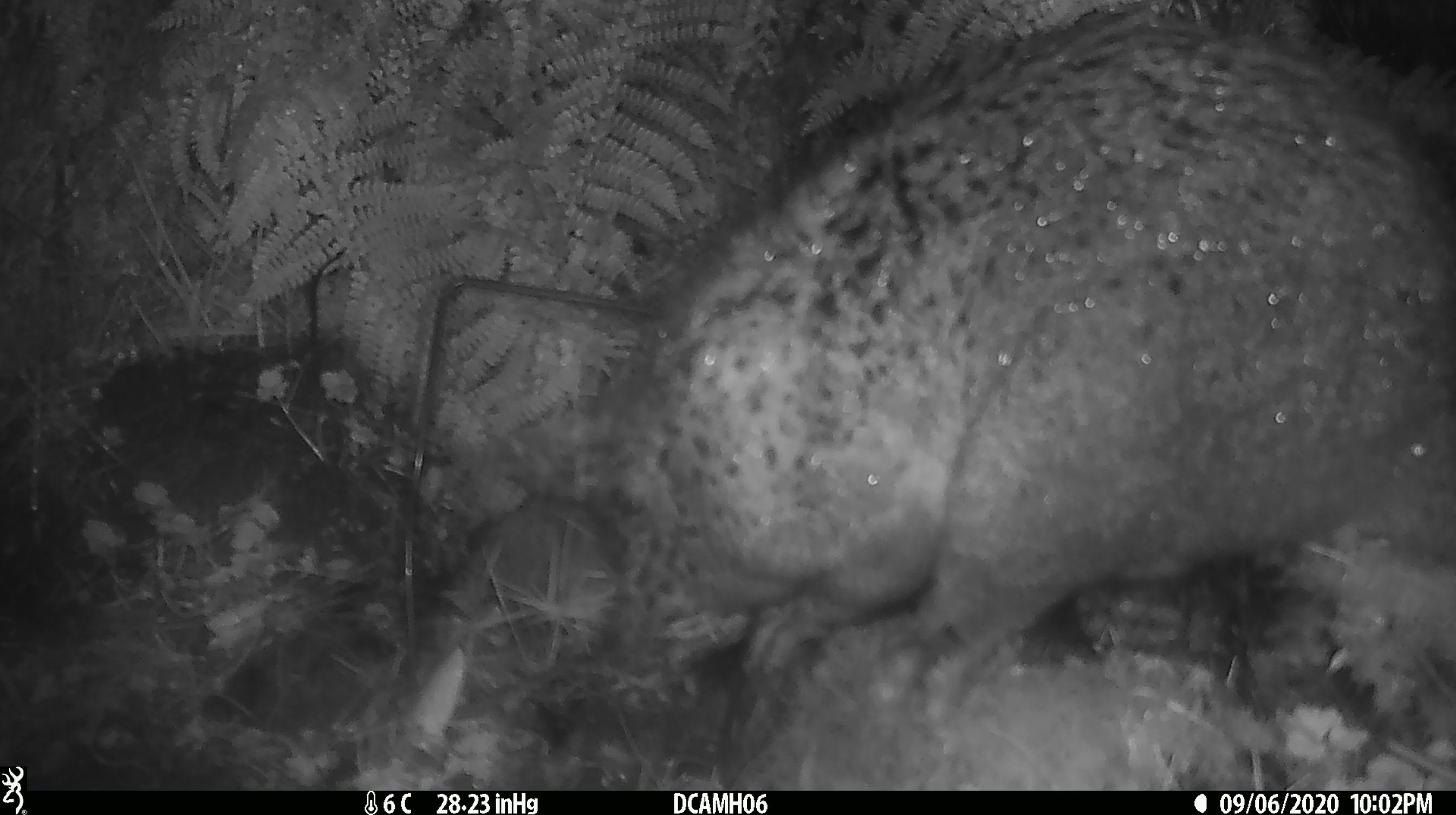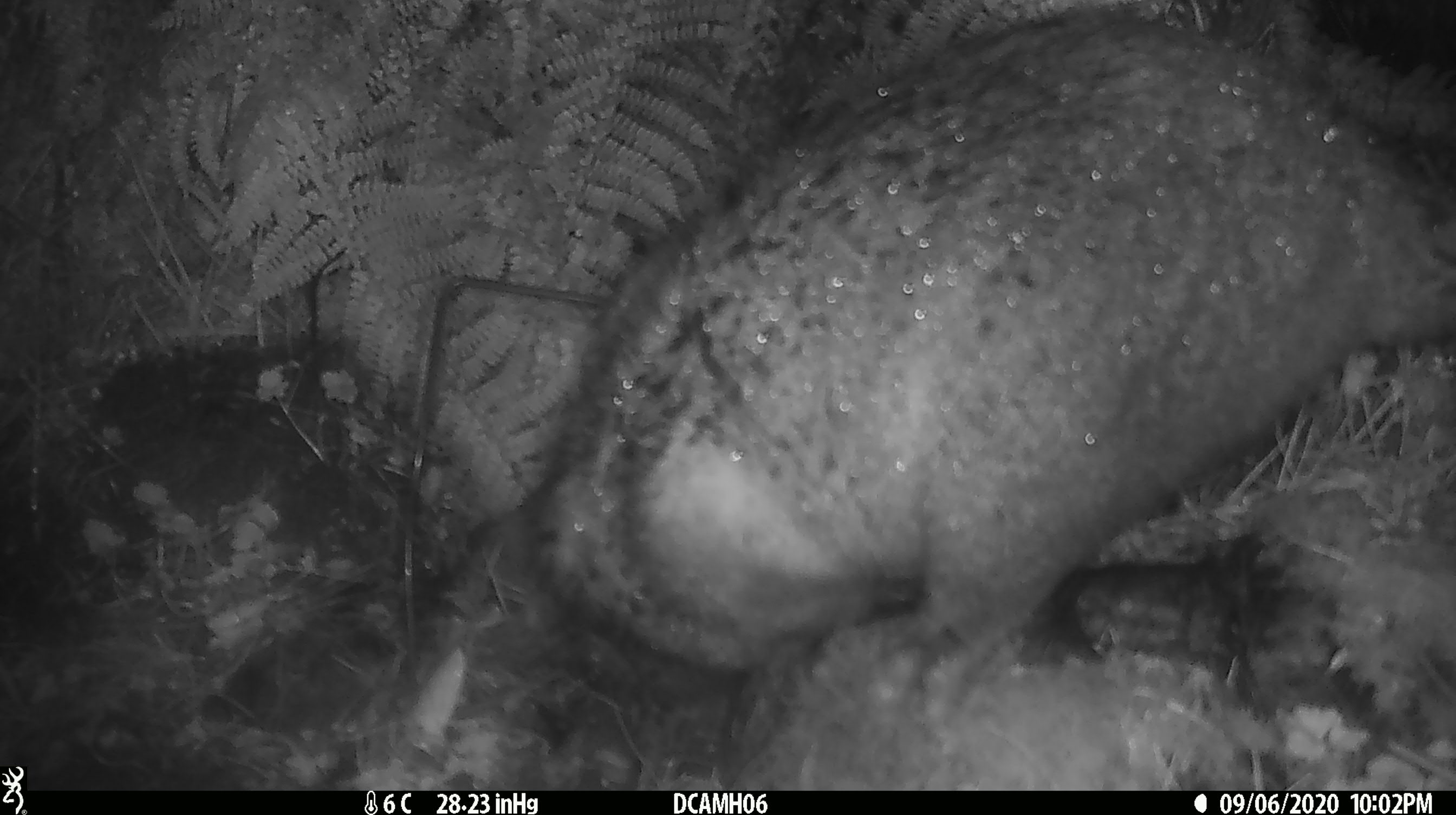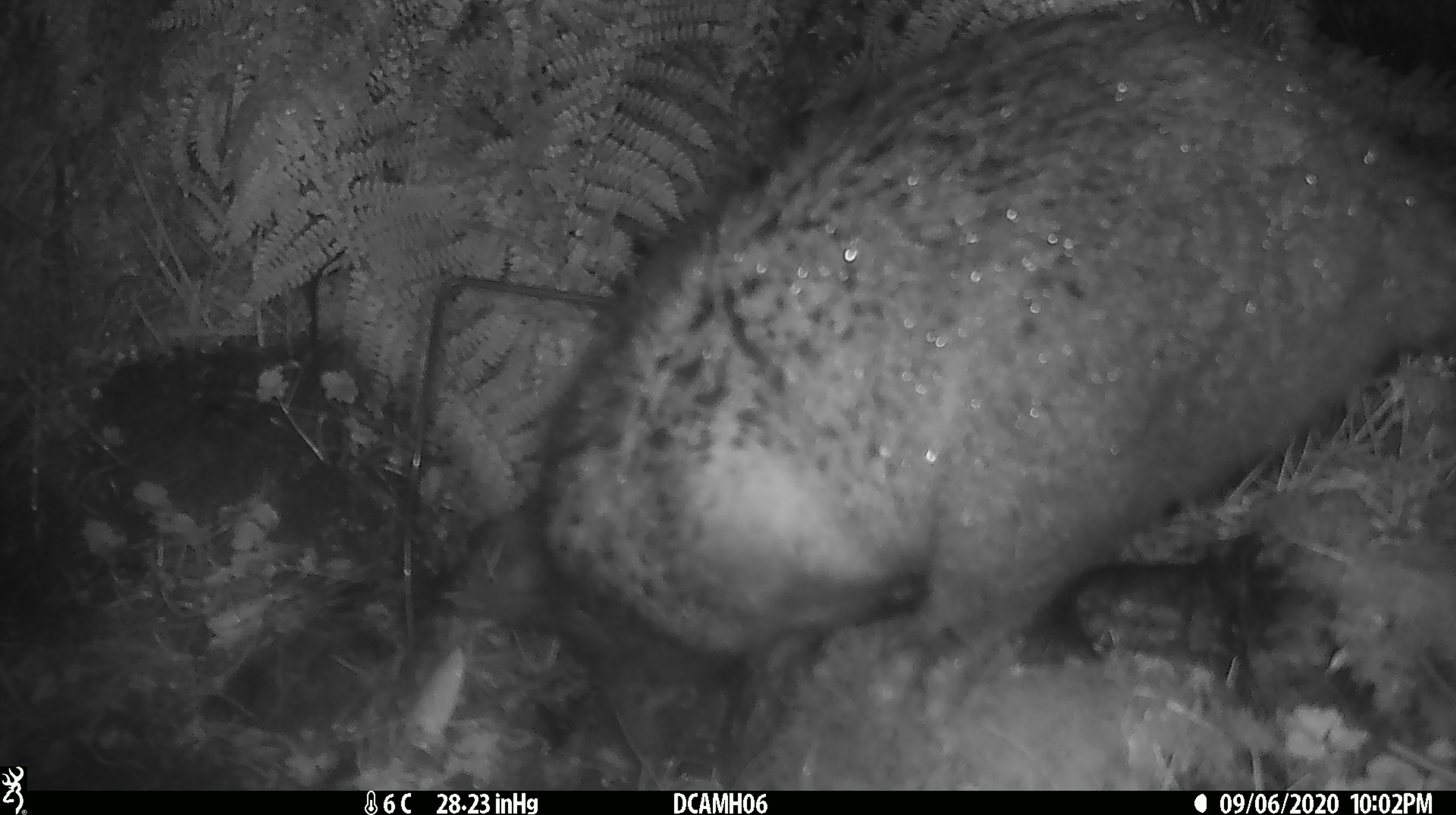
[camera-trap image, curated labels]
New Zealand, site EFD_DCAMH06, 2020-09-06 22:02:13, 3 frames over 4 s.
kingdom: Animalia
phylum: Chordata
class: Mammalia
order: Diprotodontia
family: Phalangeridae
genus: Trichosurus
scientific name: Trichosurus vulpecula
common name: common brushtail possum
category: possum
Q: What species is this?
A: Possum (common brushtail possum) (Trichosurus vulpecula).